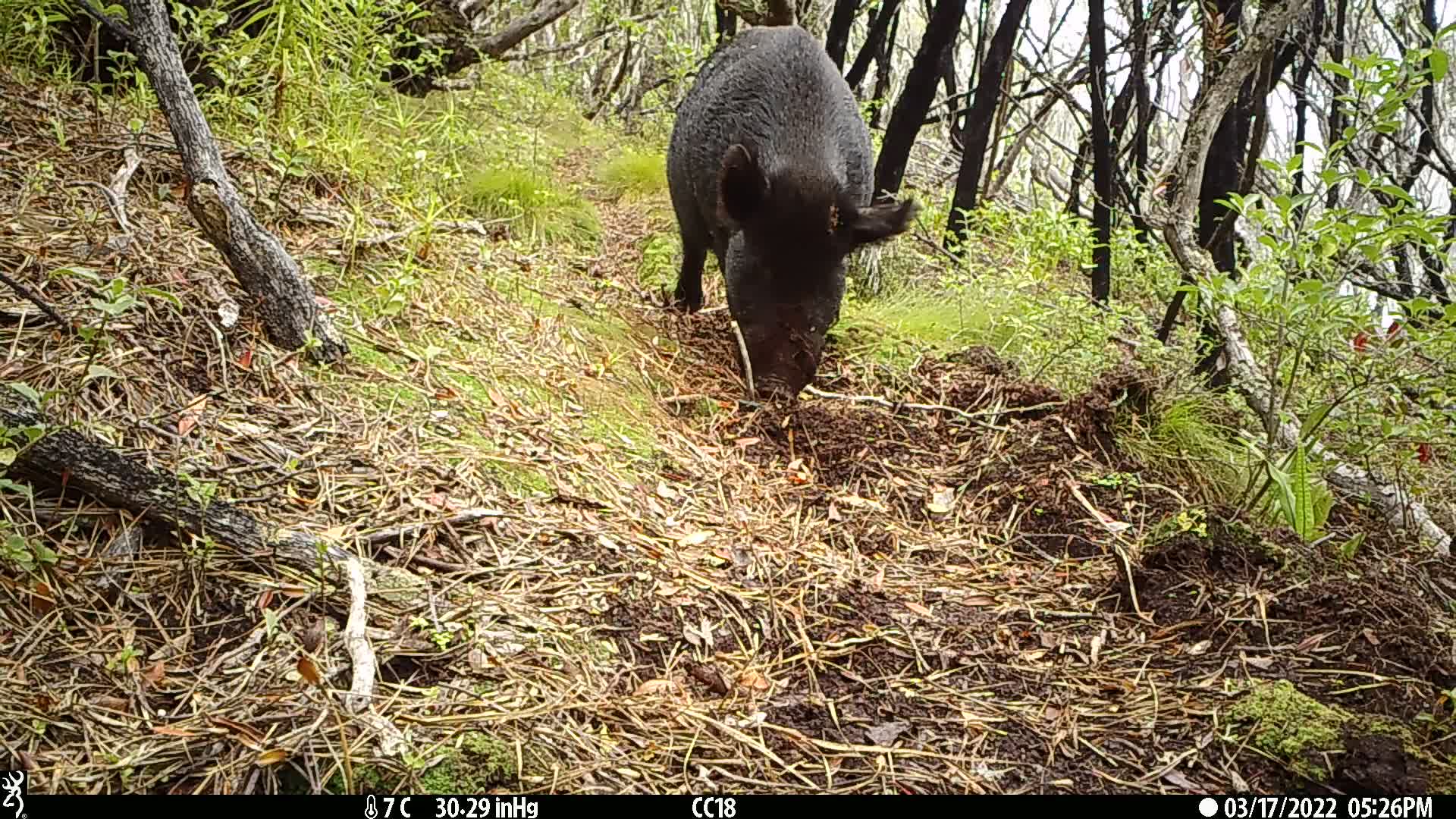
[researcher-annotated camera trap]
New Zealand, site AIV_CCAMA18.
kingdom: Animalia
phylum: Chordata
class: Mammalia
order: Artiodactyla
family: Suidae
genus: Sus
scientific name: Sus scrofa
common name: pig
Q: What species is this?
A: Pig (Sus scrofa).